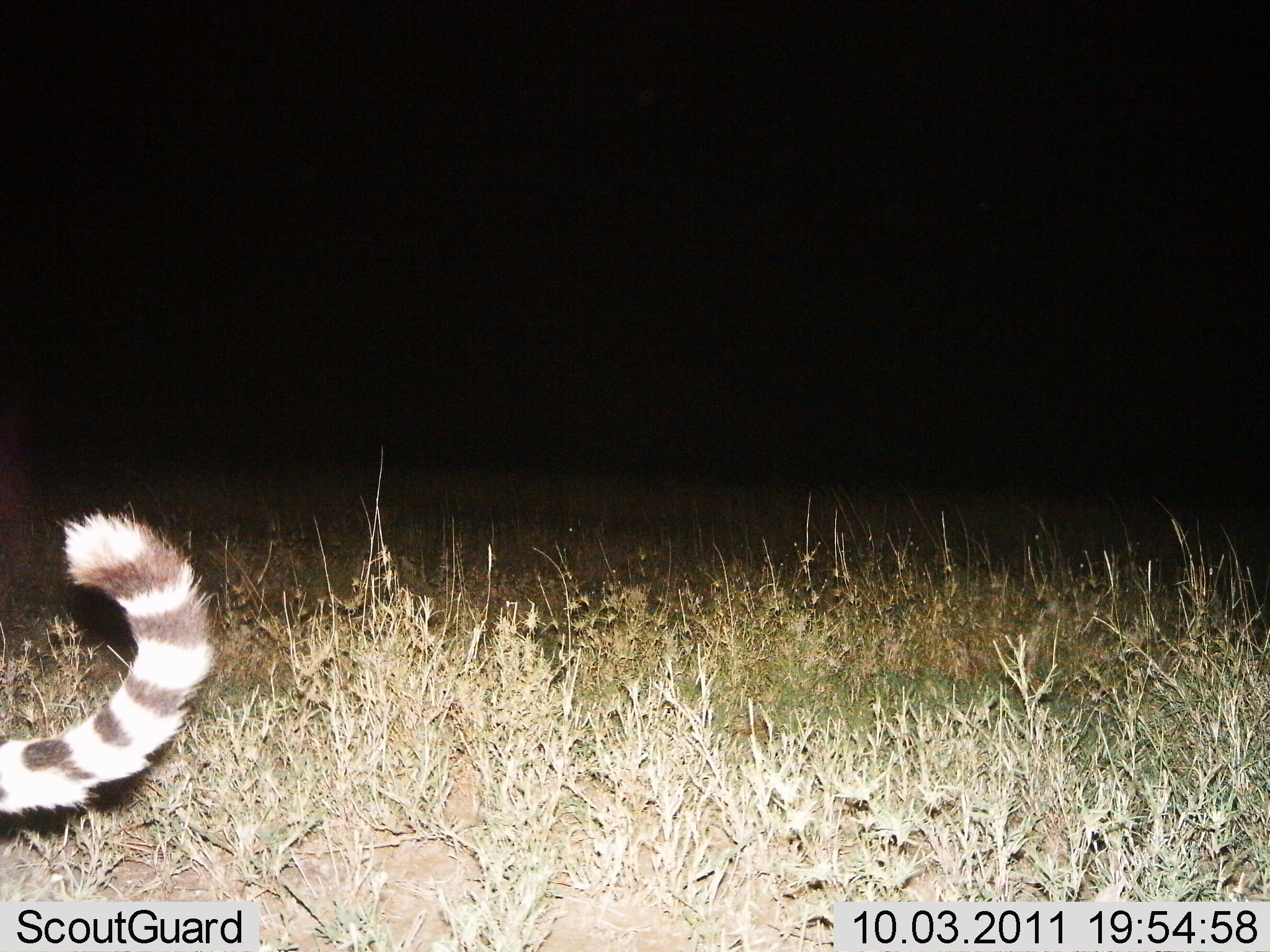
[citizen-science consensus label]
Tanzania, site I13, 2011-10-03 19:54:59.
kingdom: Animalia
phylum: Chordata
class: Mammalia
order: Carnivora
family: Viverridae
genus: Genetta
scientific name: Genetta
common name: genet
Genet (Genetta), count 1. Behavior (volunteer vote fractions): standing 38%, resting 0%, moving 62%, interacting 0%. Young present (vote fraction): 0%. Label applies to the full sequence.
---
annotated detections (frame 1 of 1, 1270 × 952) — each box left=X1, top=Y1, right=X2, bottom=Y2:
animal: left=0, top=508, right=217, bottom=817